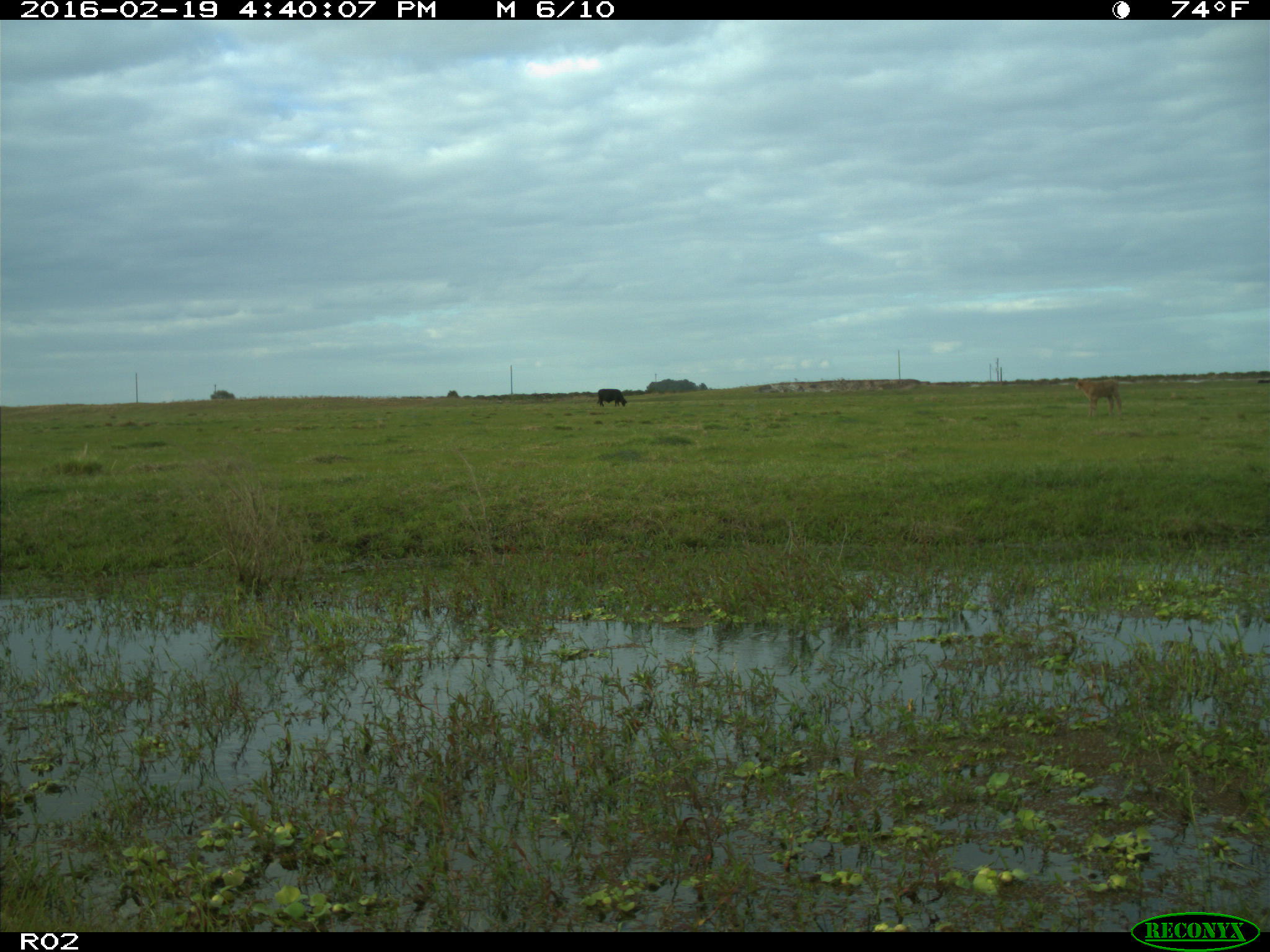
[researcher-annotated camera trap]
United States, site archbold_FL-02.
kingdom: Animalia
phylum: Chordata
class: Mammalia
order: Artiodactyla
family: Bovidae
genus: Bos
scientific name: Bos taurus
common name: domestic cow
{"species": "Bos taurus (domestic cow)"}